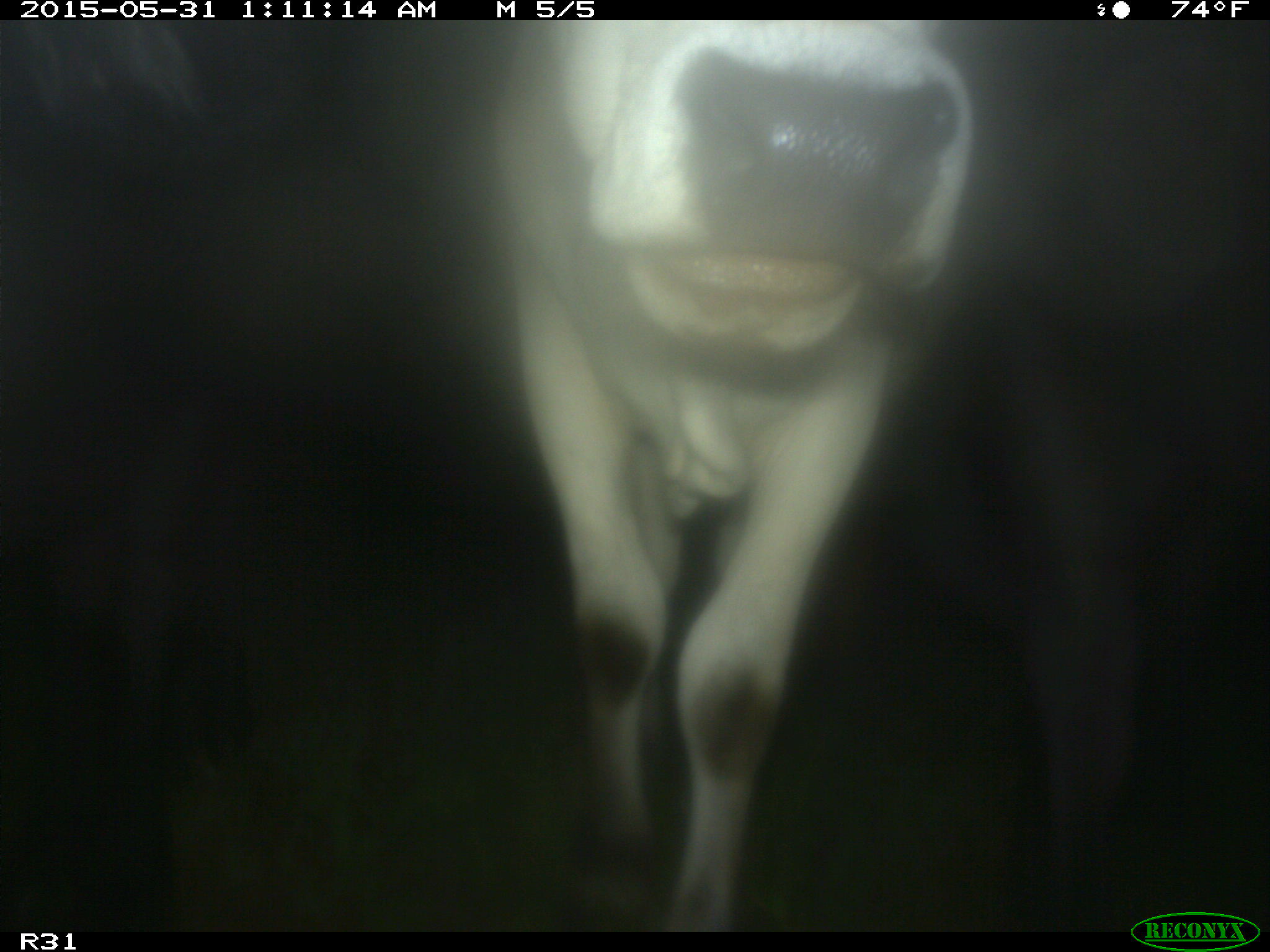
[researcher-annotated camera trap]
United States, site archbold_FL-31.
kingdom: Animalia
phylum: Chordata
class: Mammalia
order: Artiodactyla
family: Bovidae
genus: Bos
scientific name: Bos taurus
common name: domestic cow